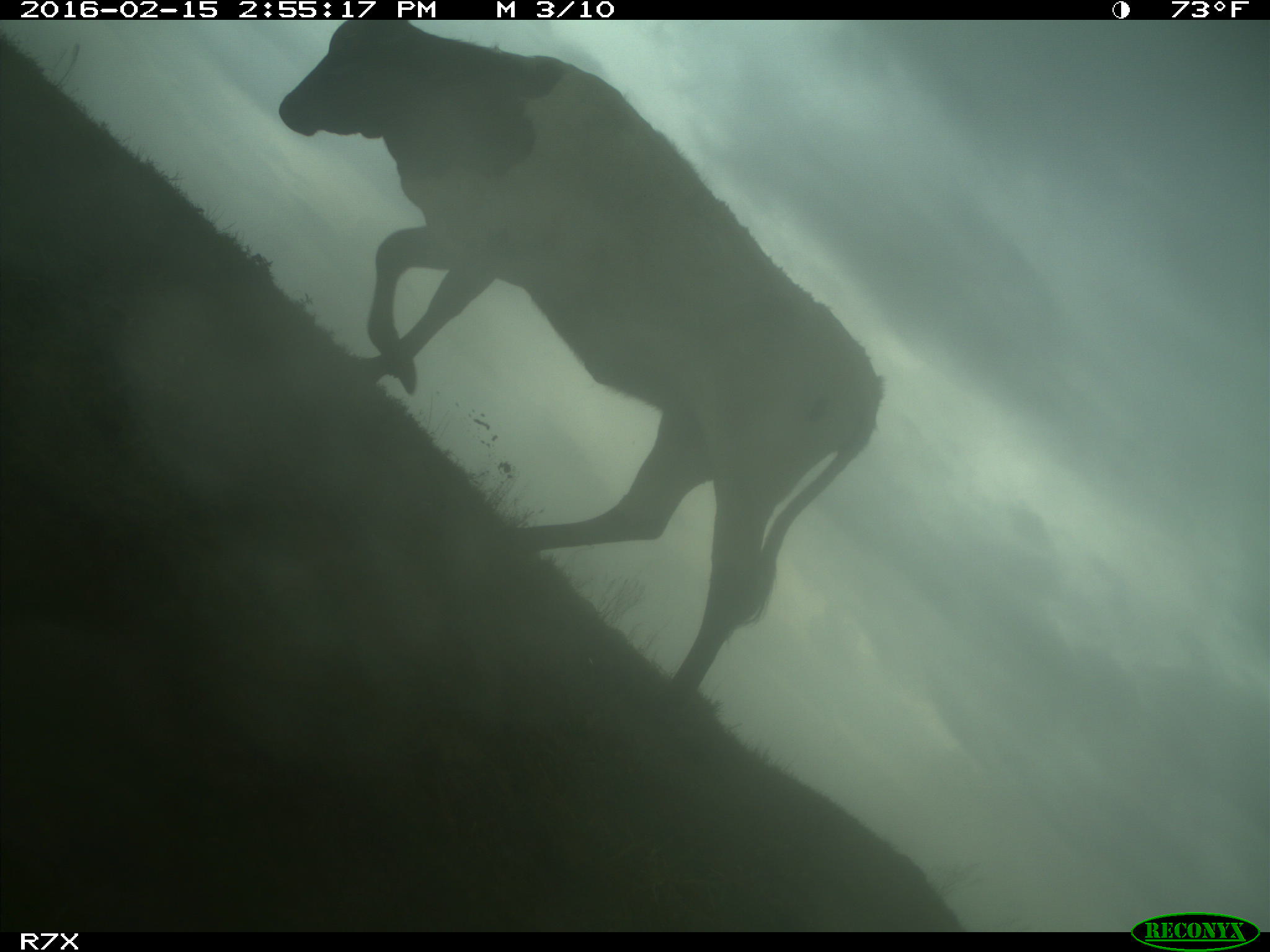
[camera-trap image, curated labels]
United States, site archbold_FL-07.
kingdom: Animalia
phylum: Chordata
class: Mammalia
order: Artiodactyla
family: Bovidae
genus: Bos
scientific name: Bos taurus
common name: domestic cow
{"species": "Bos taurus (domestic cow)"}